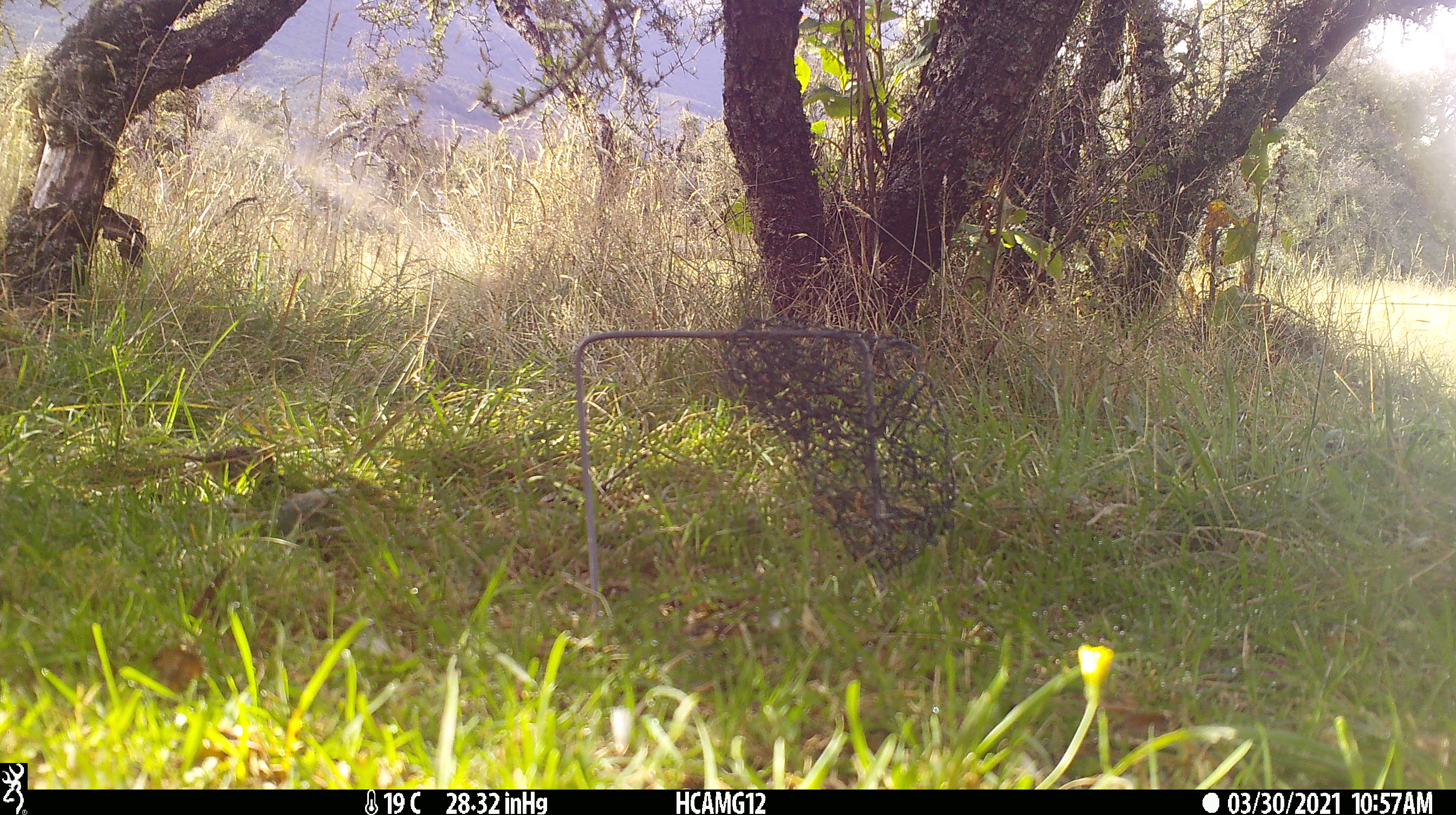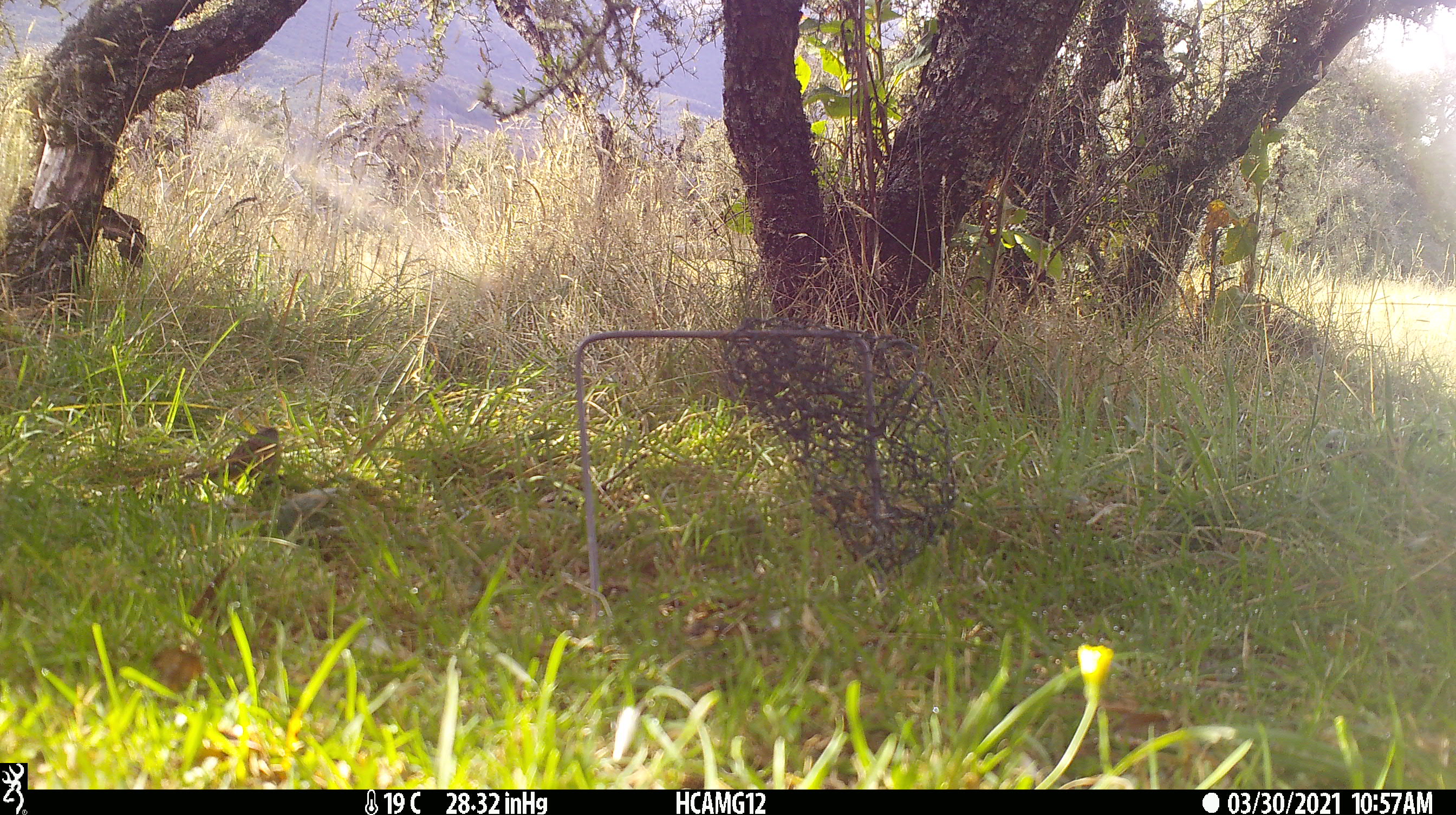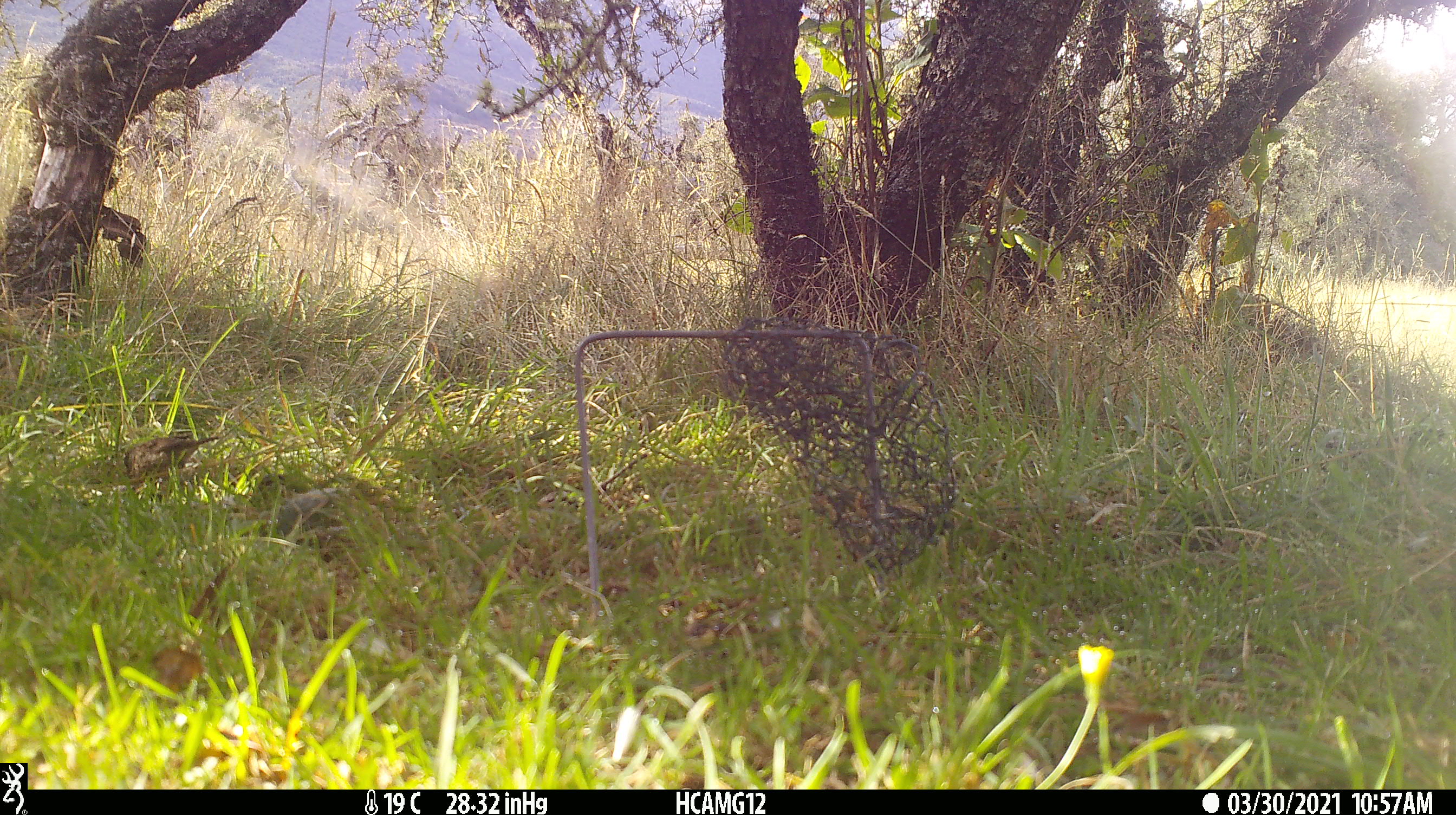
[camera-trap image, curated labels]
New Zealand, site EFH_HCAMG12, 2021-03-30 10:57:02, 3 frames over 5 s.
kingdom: Animalia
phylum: Chordata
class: Aves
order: Passeriformes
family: Prunellidae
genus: Prunella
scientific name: Prunella modularis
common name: dunnock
Dunnock (Prunella modularis).